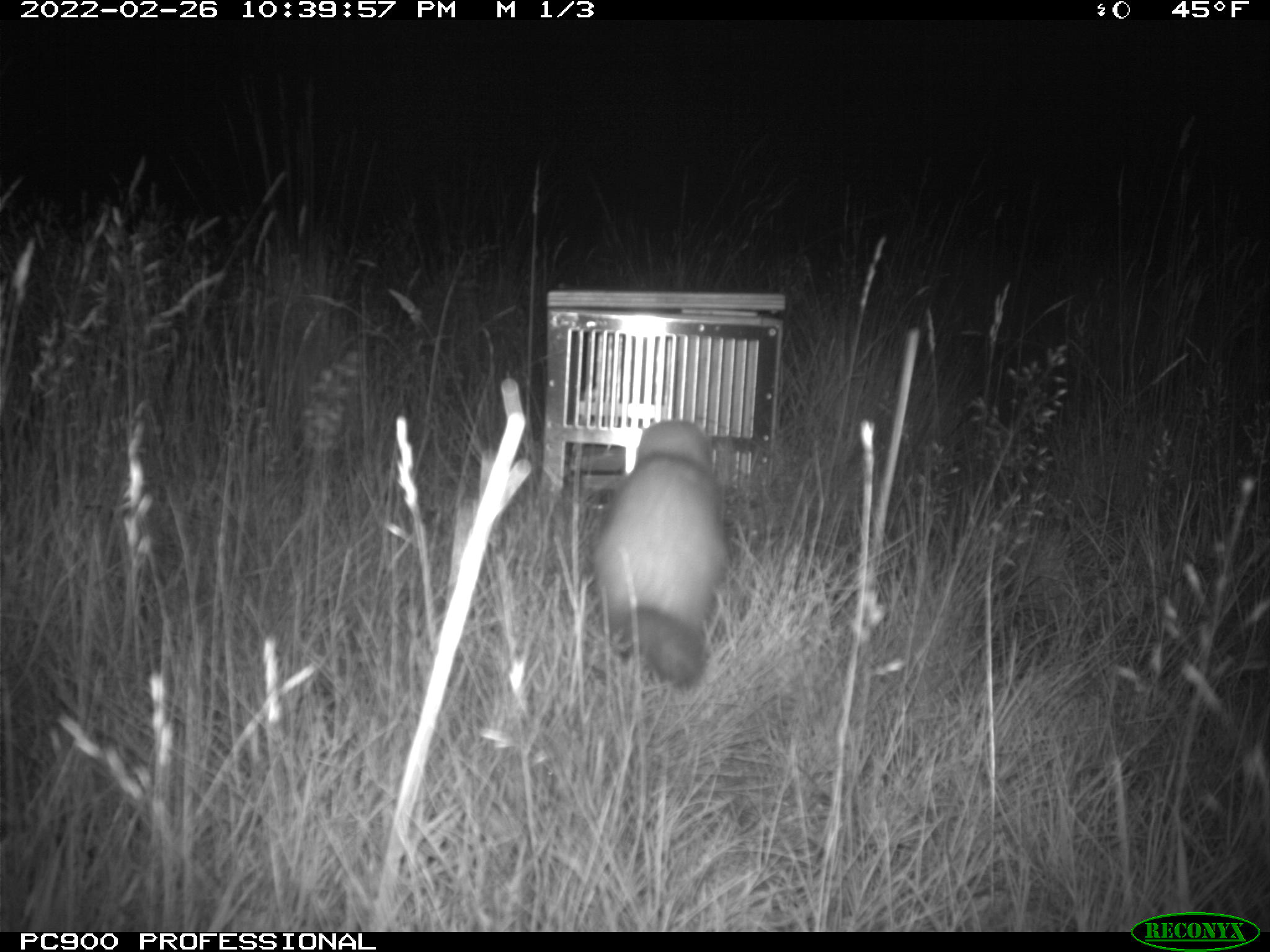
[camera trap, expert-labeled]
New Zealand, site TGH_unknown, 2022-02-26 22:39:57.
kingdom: Animalia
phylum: Chordata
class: Mammalia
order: Carnivora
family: Mustelidae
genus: Mustela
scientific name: Mustela furo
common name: ferret